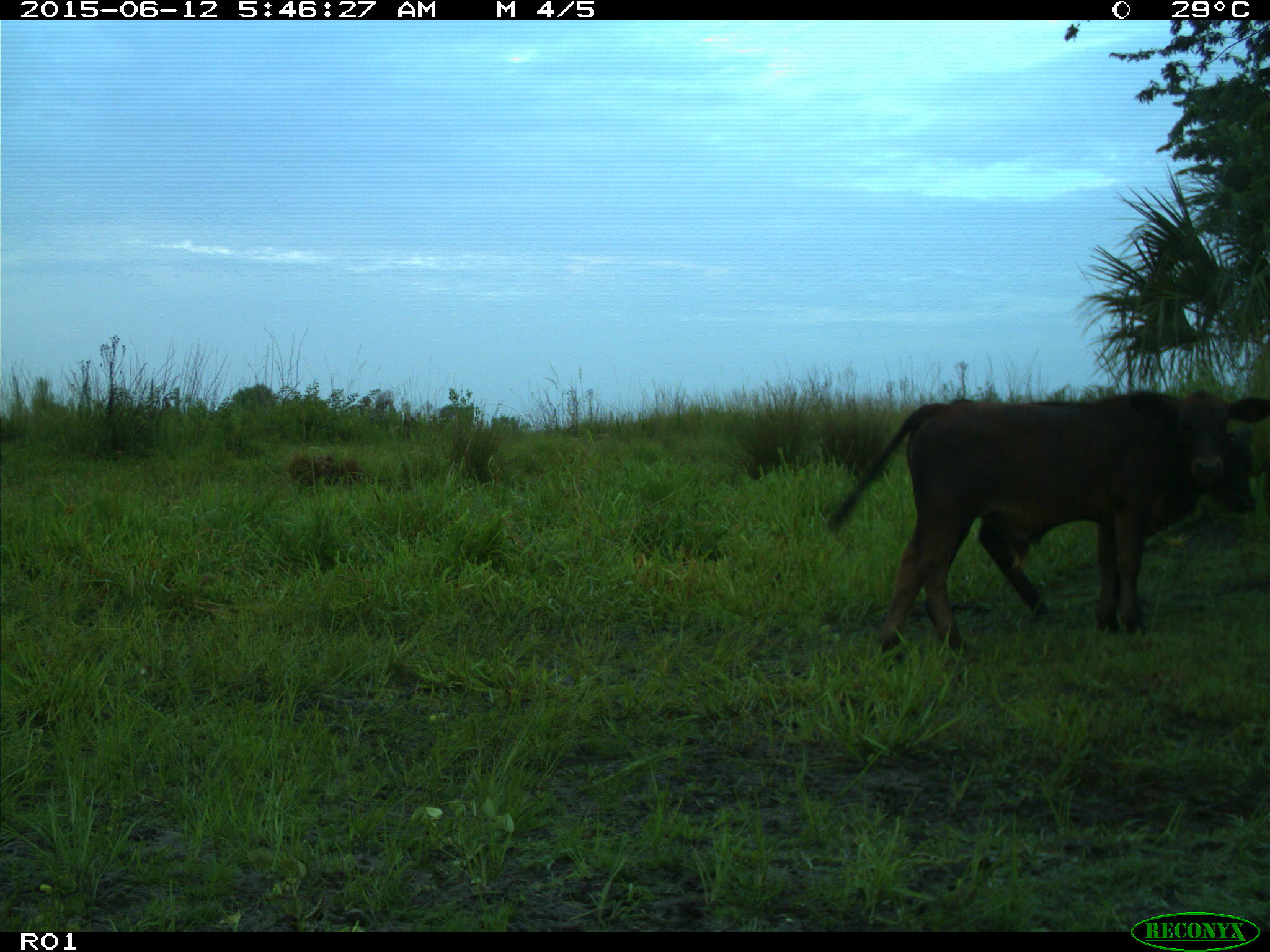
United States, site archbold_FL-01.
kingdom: Animalia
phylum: Chordata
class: Mammalia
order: Artiodactyla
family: Bovidae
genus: Bos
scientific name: Bos taurus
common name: domestic cow